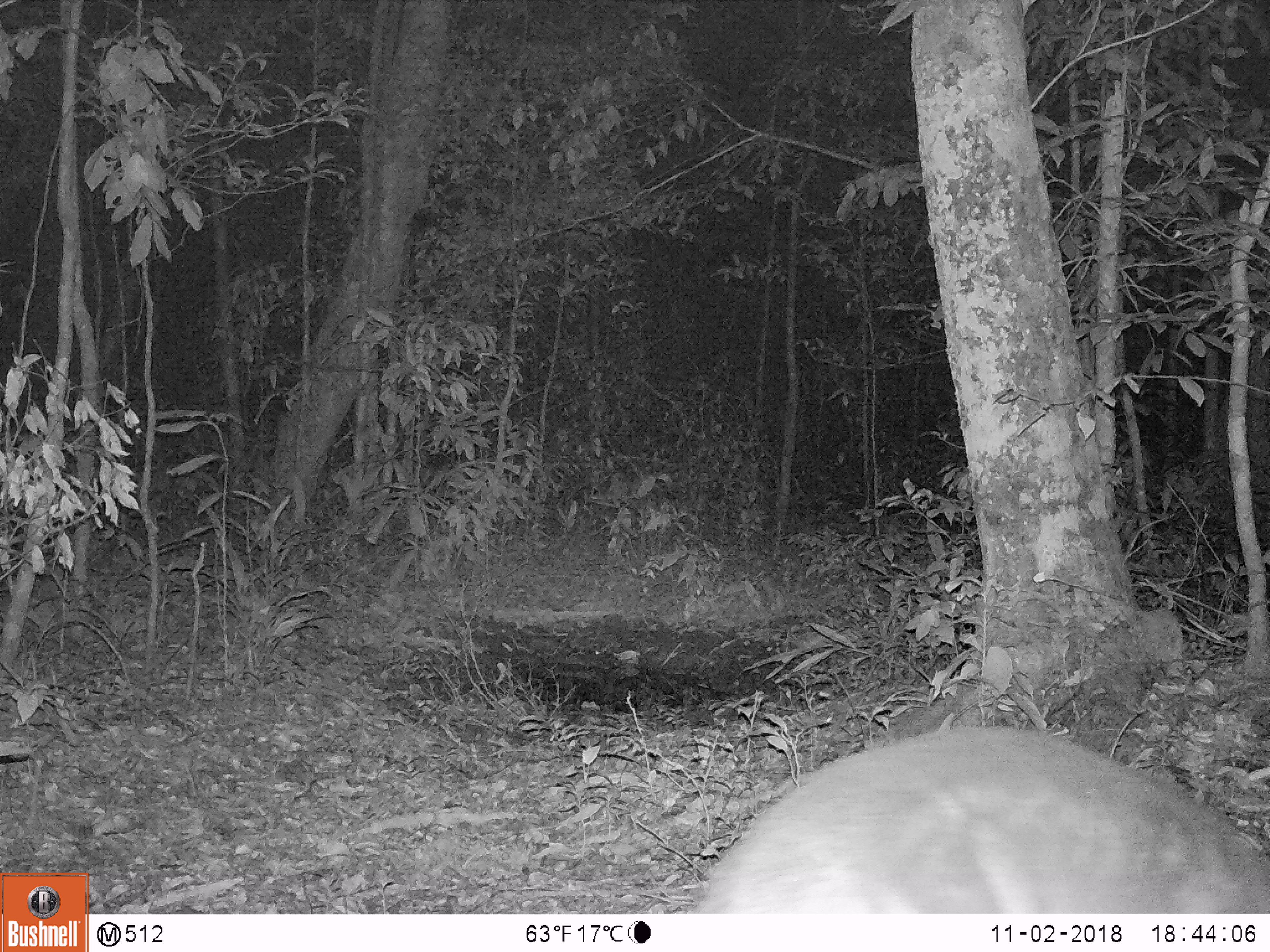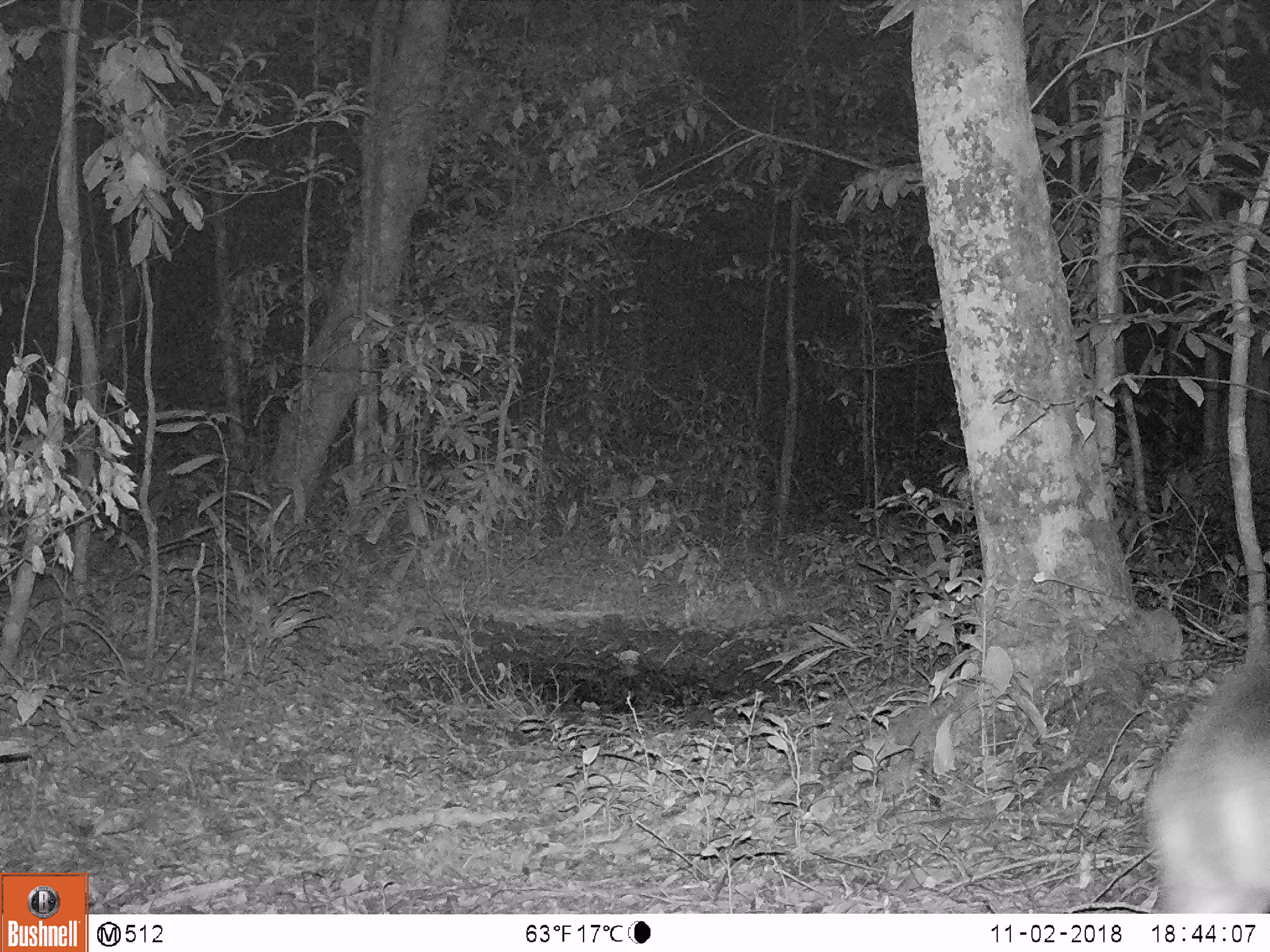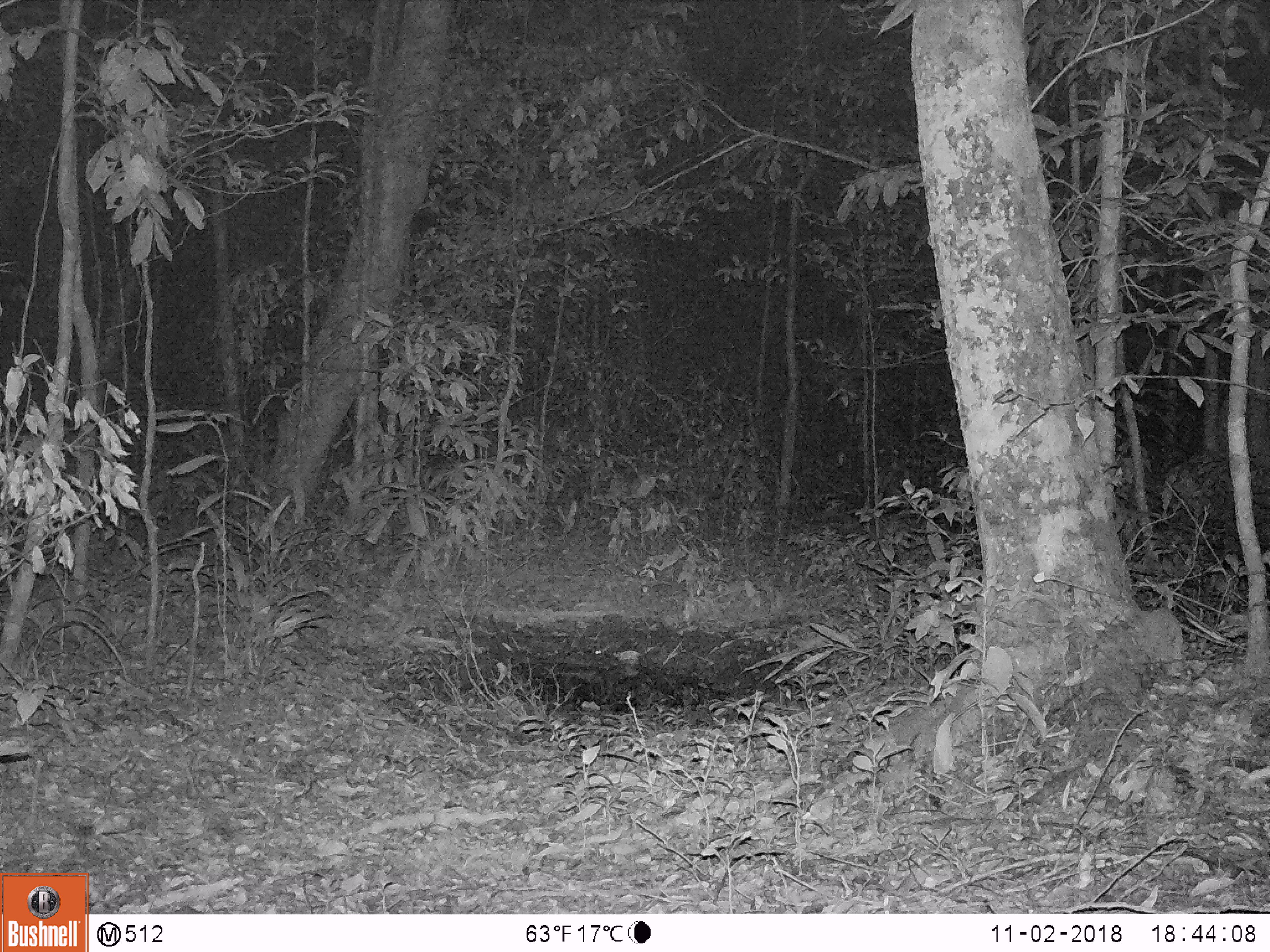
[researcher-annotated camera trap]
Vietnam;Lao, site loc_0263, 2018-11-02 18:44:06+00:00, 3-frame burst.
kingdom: Animalia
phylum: Chordata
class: Mammalia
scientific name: Laurasiatheria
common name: ungulate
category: unidentified ungulates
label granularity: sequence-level